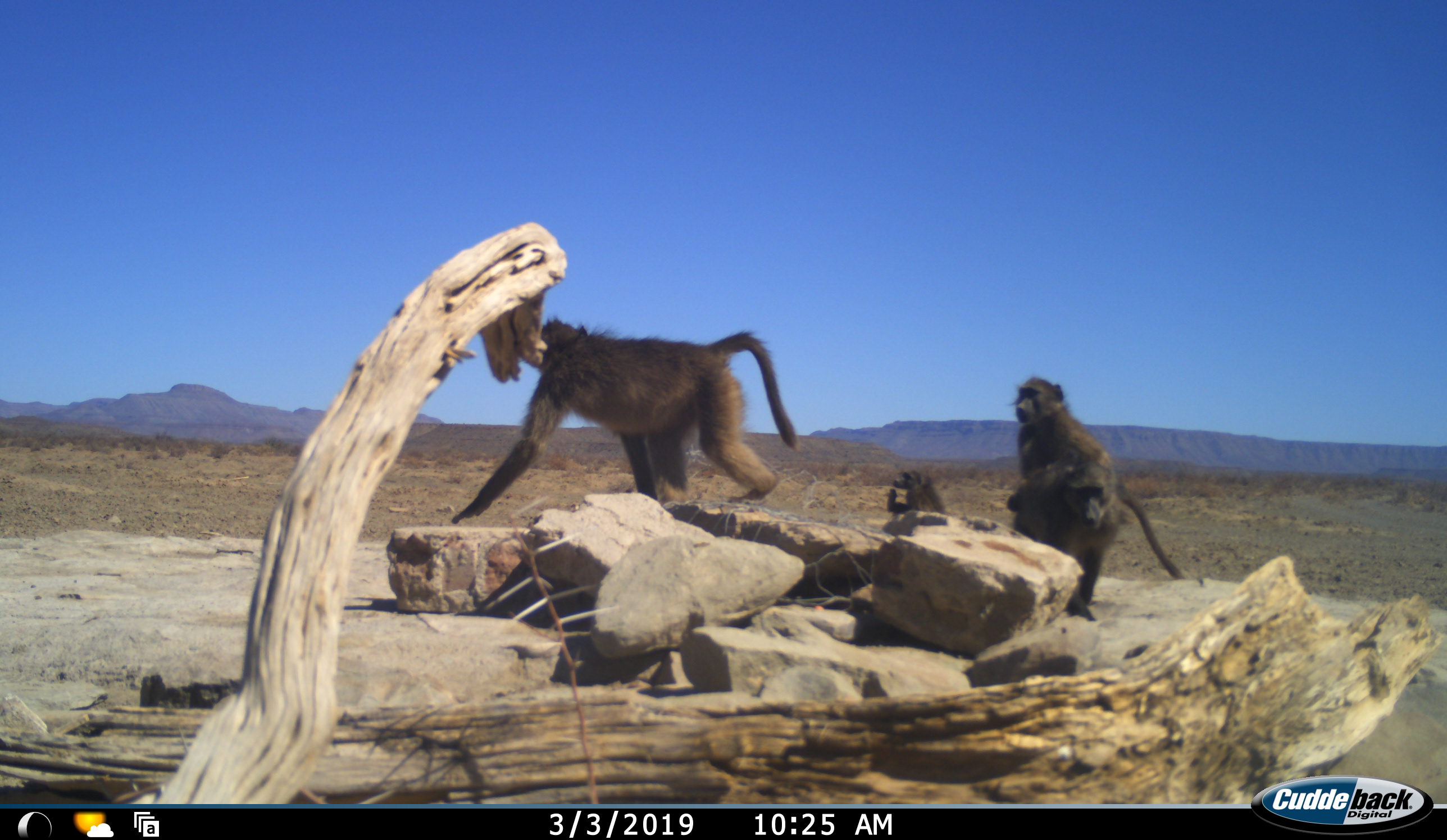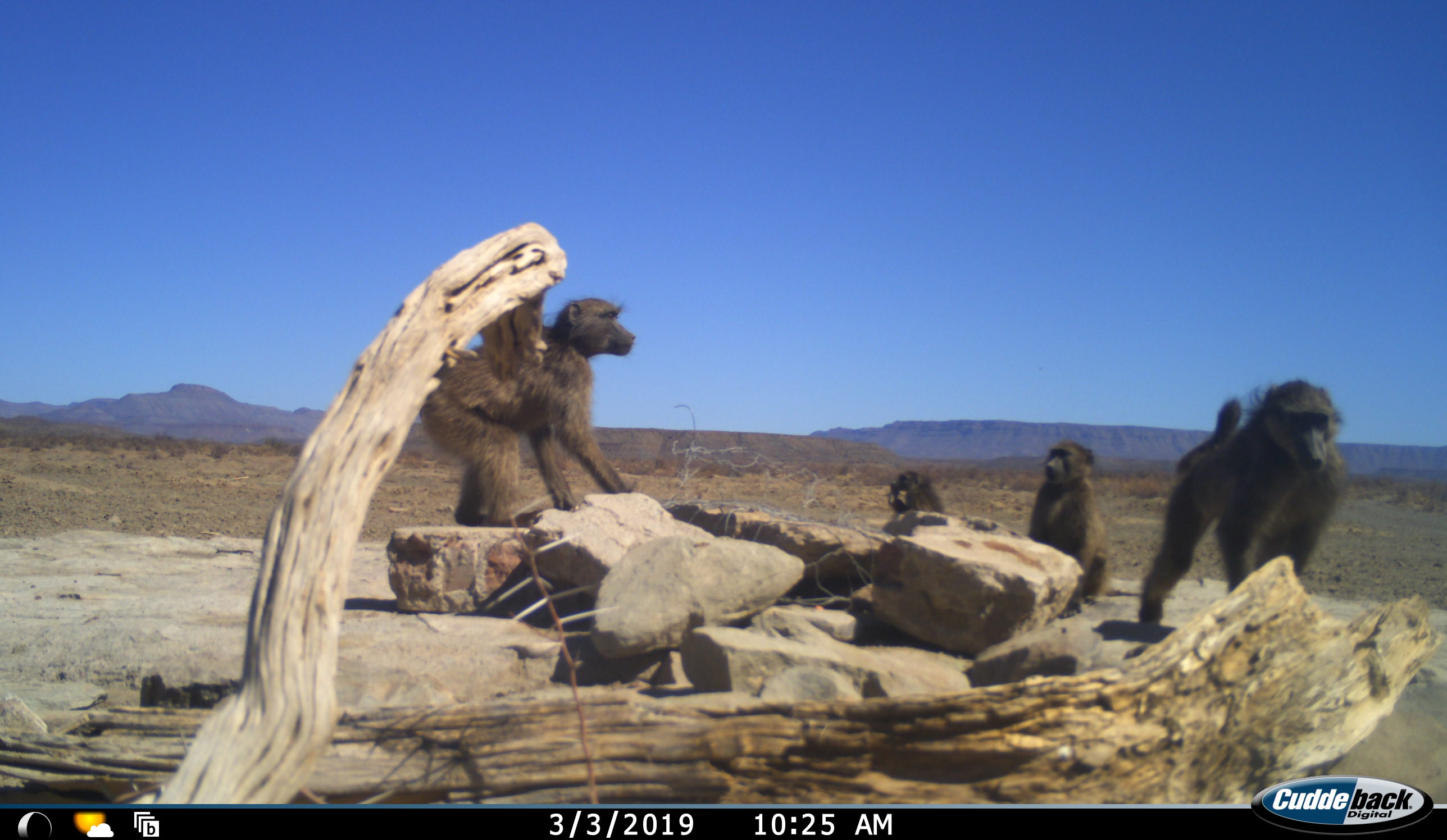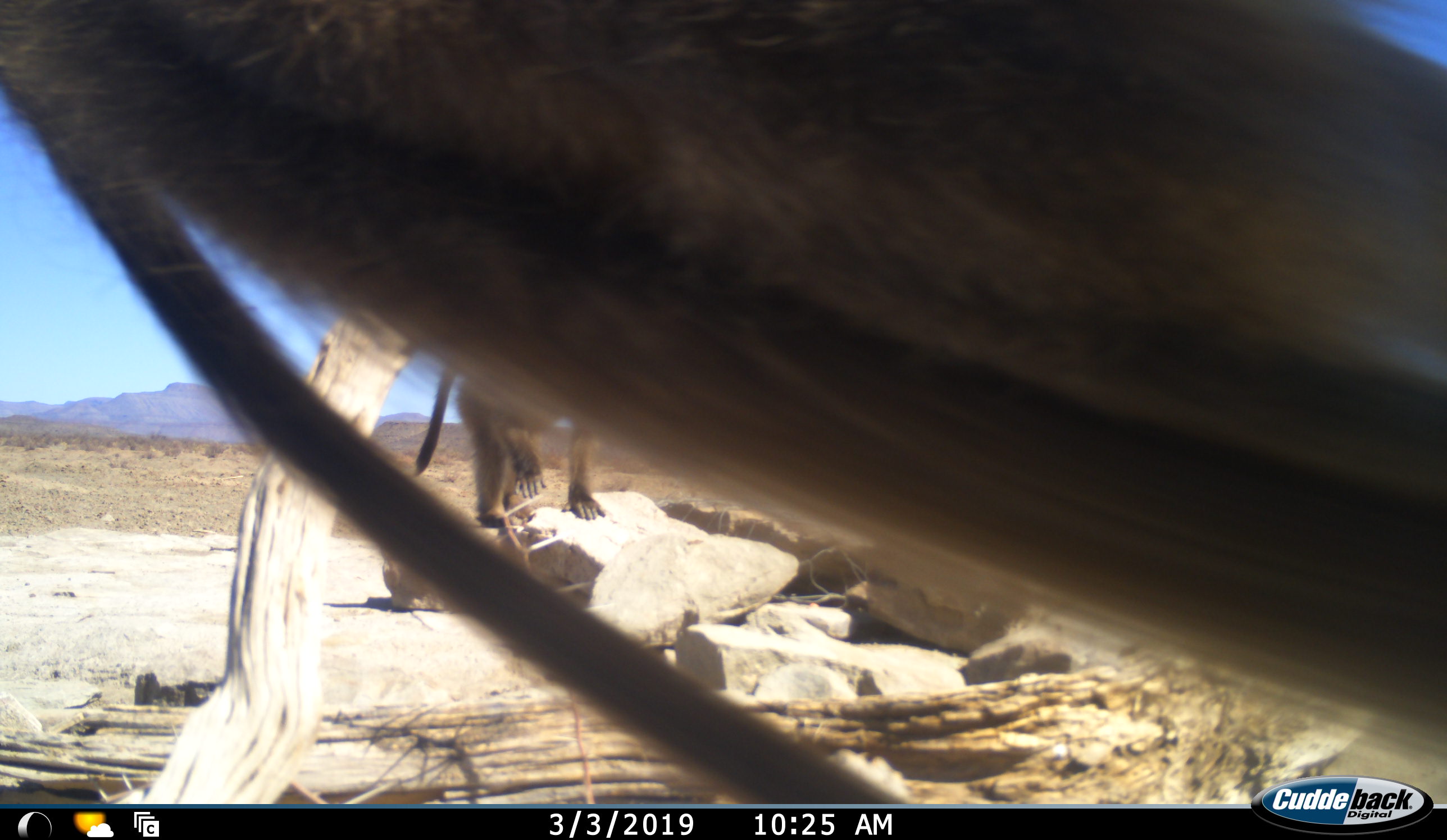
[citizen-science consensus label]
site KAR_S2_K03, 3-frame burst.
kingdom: Animalia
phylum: Chordata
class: Mammalia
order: Primates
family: Cercopithecidae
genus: Papio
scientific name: Papio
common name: baboon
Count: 4.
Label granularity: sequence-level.